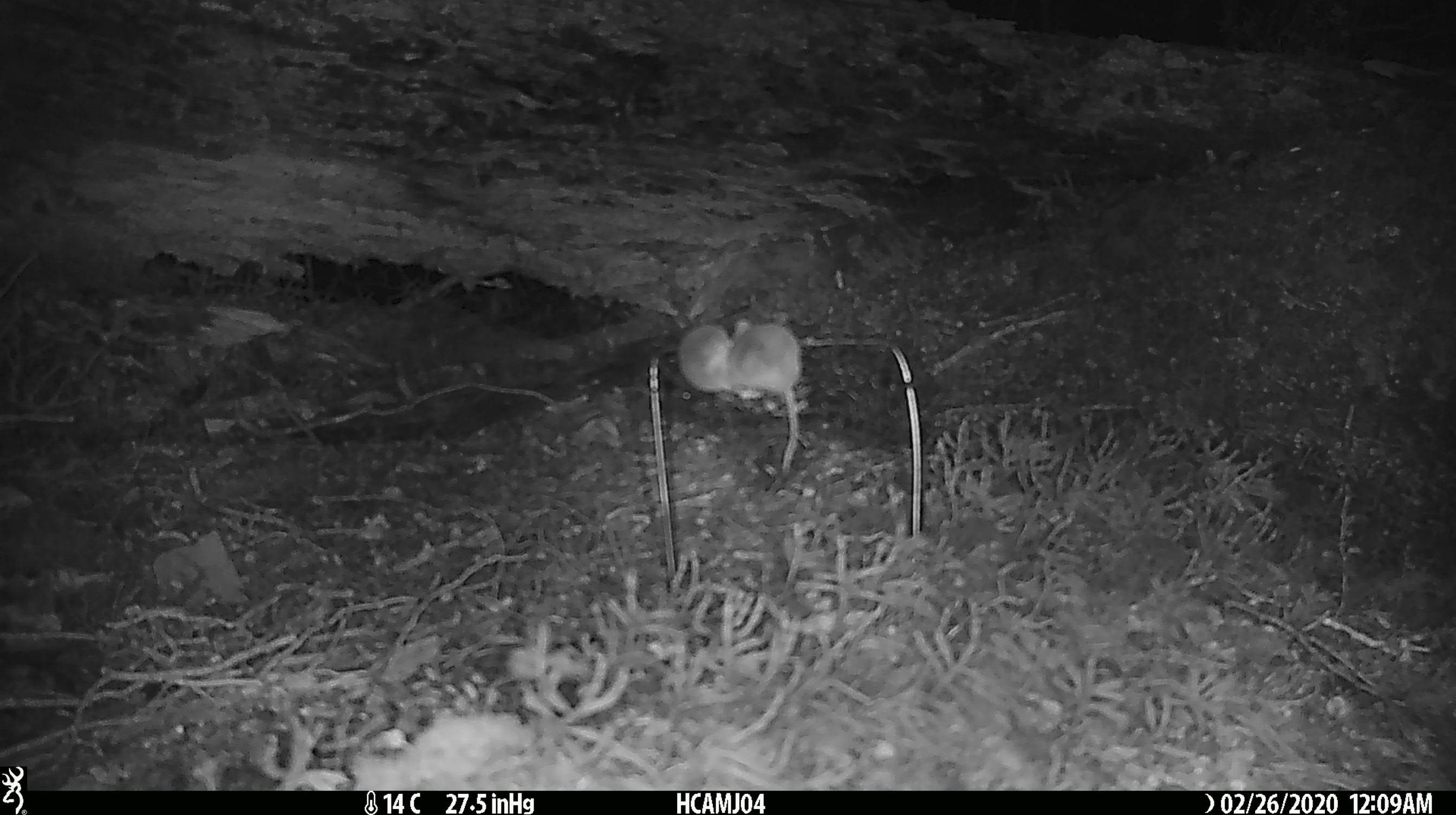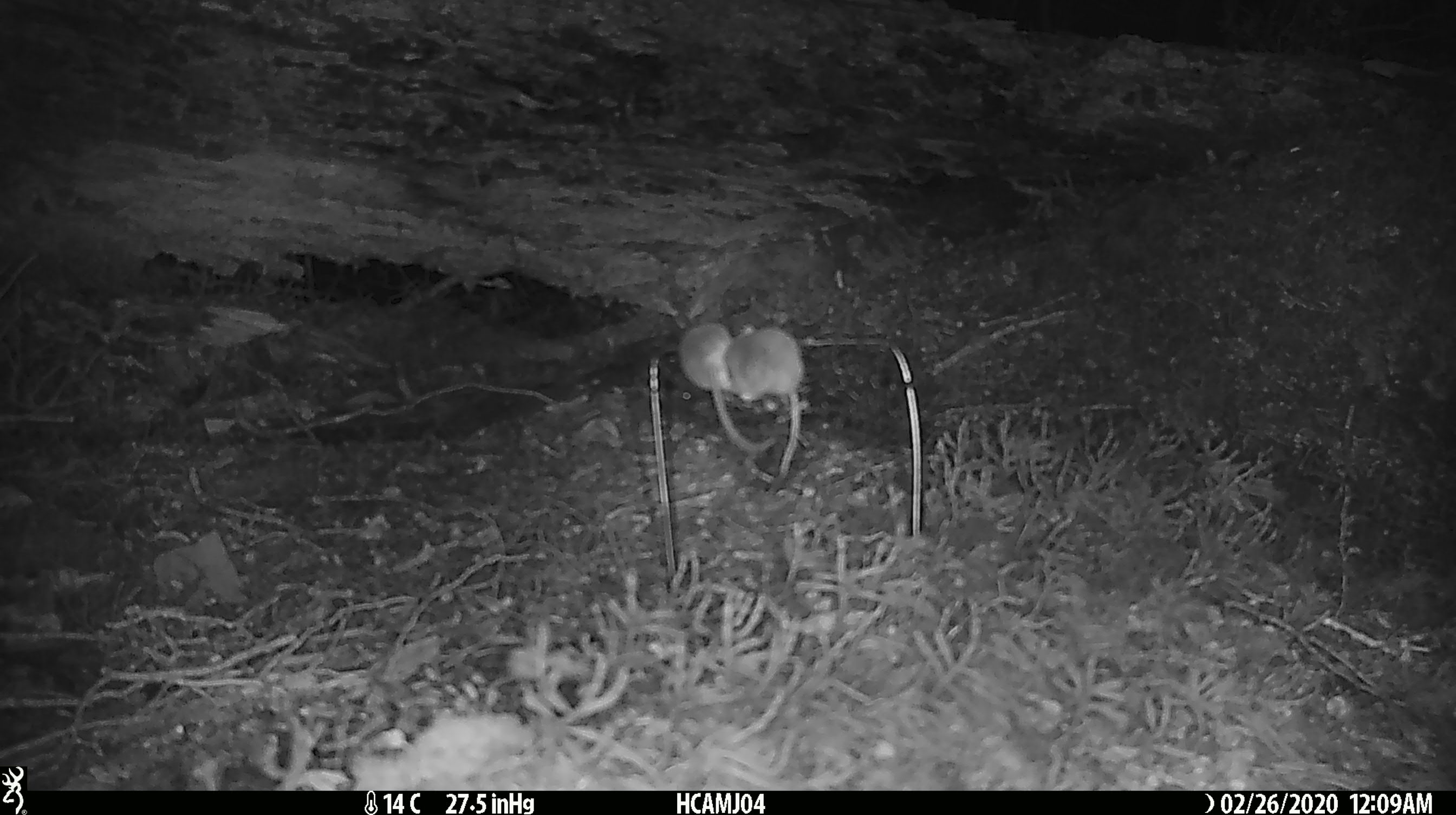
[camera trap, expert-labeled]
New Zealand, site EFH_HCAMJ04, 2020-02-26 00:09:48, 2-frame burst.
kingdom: Animalia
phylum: Chordata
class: Mammalia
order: Rodentia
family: Muridae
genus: Mus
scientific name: Mus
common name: mouse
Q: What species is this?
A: Mouse (Mus).